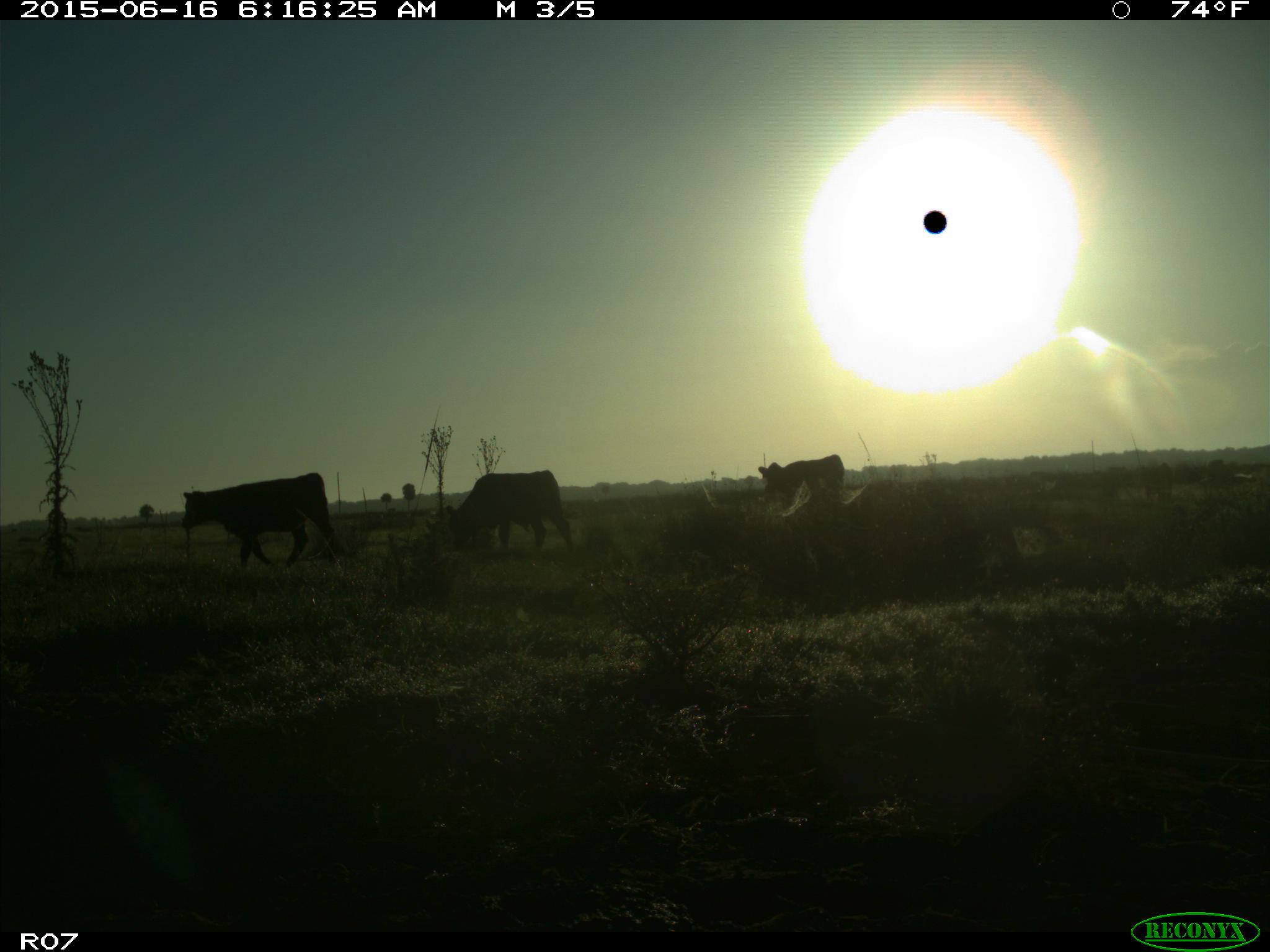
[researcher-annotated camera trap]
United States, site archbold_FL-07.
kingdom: Animalia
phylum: Chordata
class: Mammalia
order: Artiodactyla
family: Bovidae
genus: Bos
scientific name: Bos taurus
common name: domestic cow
Bos taurus (domestic cow).